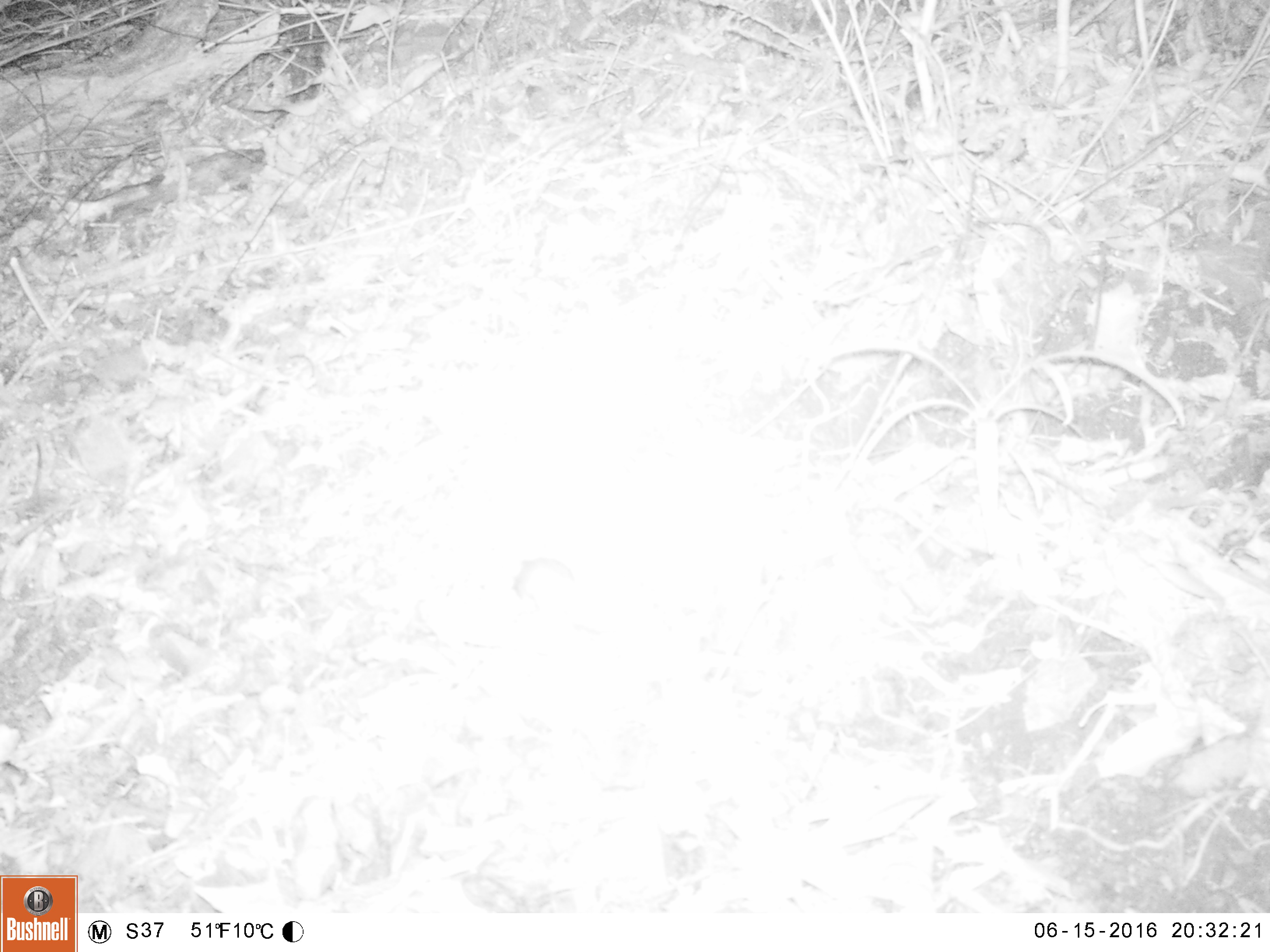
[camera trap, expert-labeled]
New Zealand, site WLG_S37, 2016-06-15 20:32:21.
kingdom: Animalia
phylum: Chordata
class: Mammalia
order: Rodentia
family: Muridae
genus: Mus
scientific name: Mus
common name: mouse